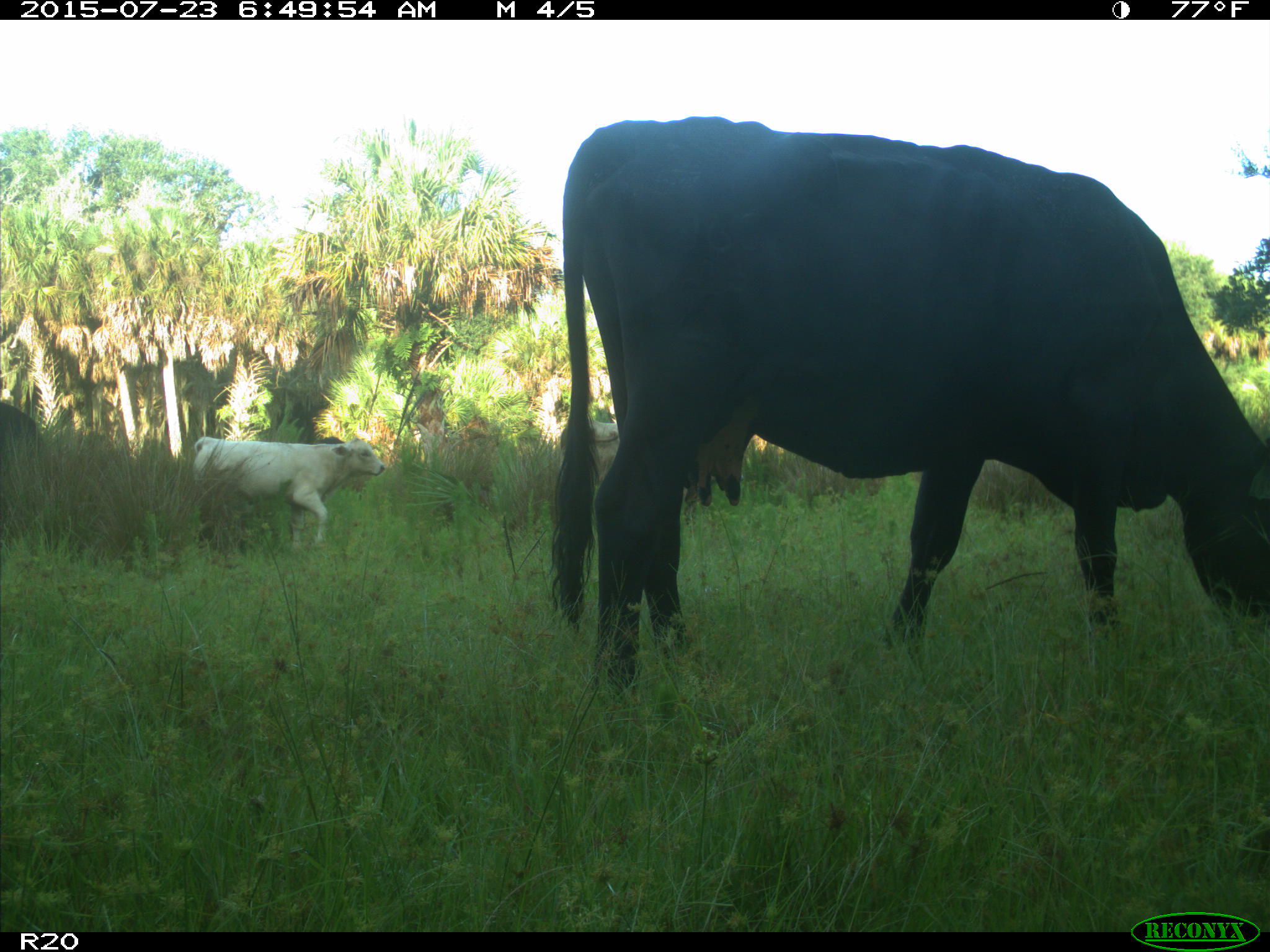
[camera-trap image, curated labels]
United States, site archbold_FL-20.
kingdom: Animalia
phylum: Chordata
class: Mammalia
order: Artiodactyla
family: Bovidae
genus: Bos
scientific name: Bos taurus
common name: domestic cow